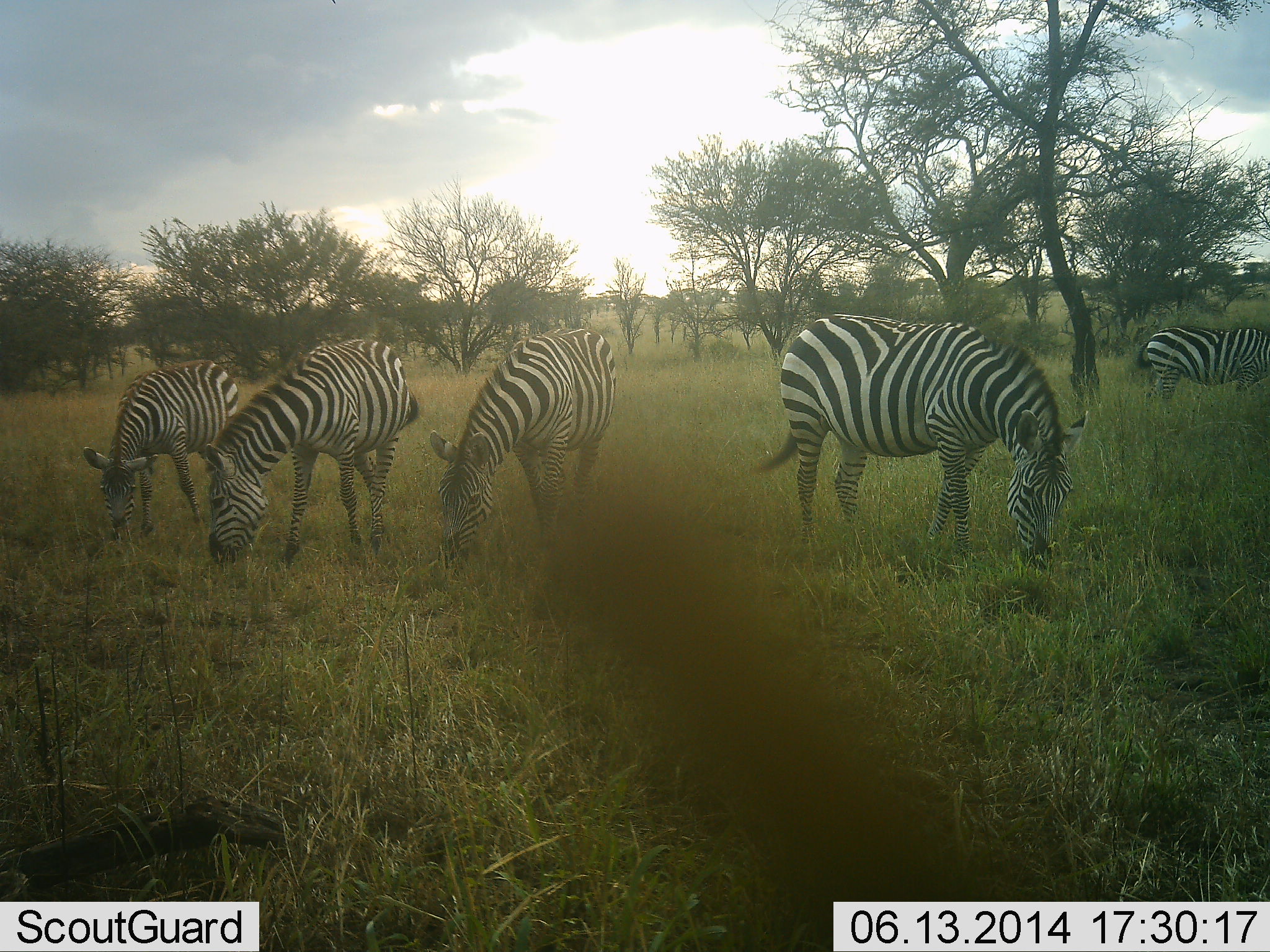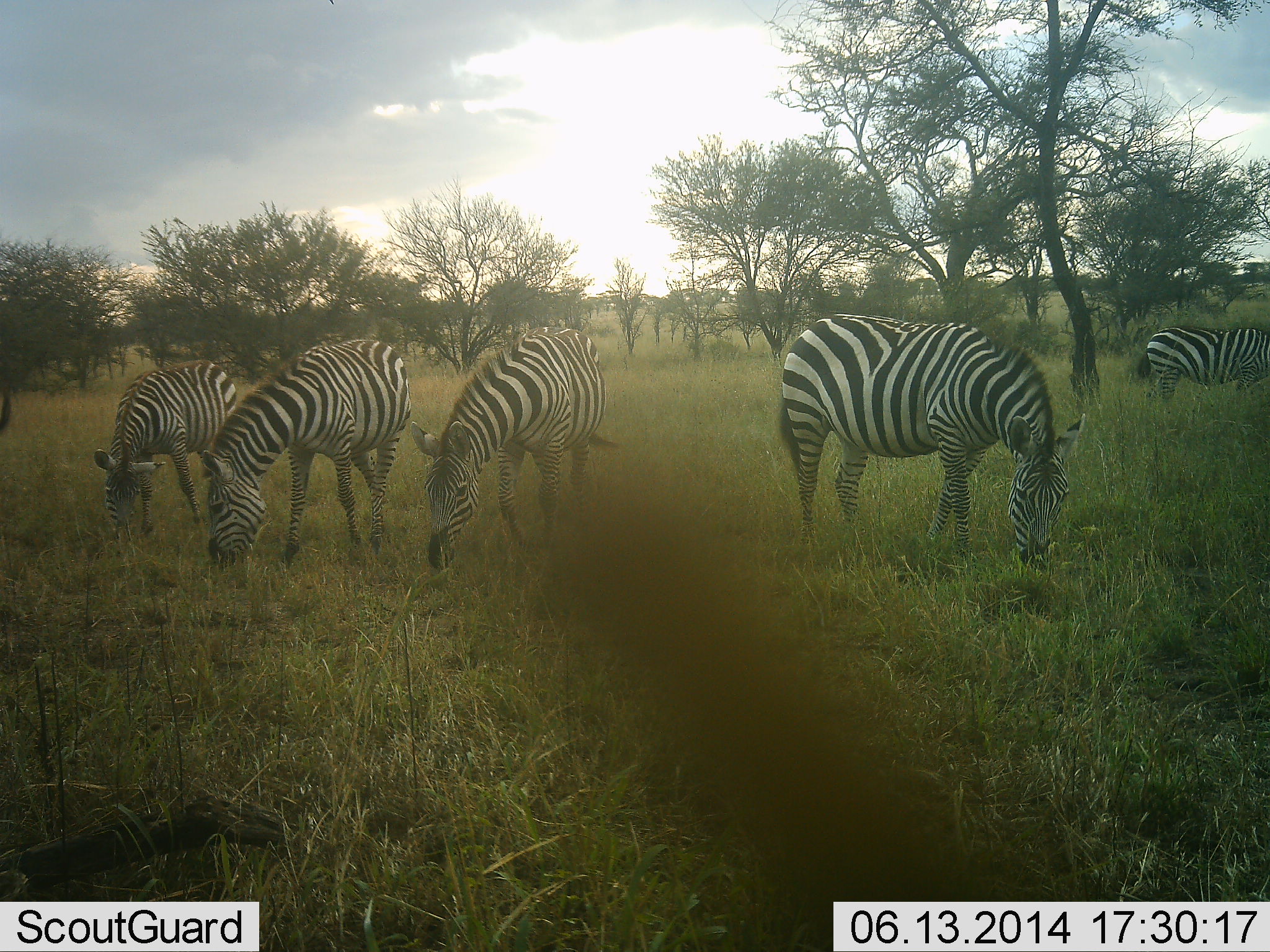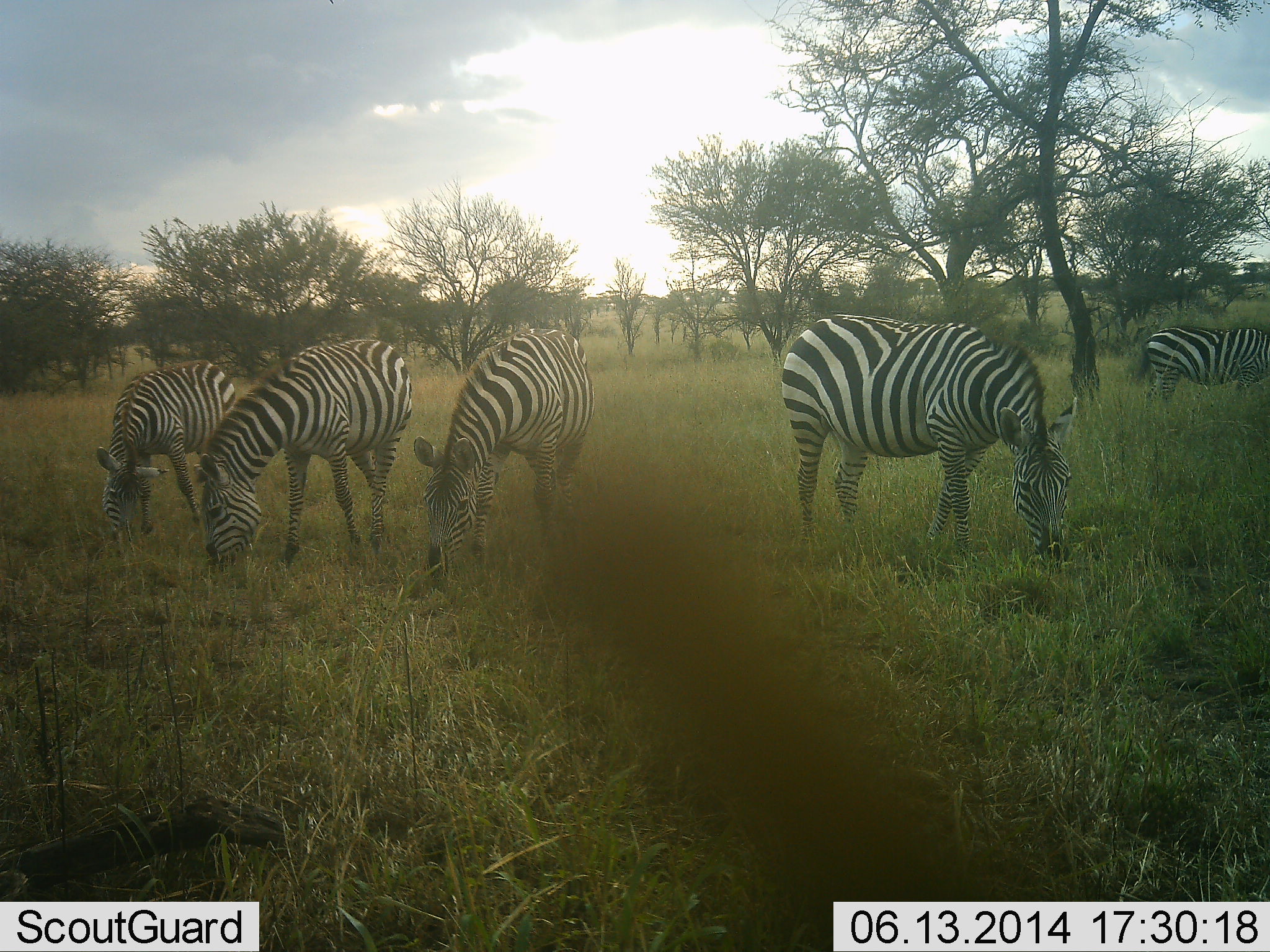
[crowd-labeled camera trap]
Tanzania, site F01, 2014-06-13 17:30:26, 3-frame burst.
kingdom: Animalia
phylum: Chordata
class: Mammalia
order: Perissodactyla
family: Equidae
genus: Equus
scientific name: Equus quagga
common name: plains zebra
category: zebra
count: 5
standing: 10%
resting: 0%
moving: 0%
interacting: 0%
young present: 0%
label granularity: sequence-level